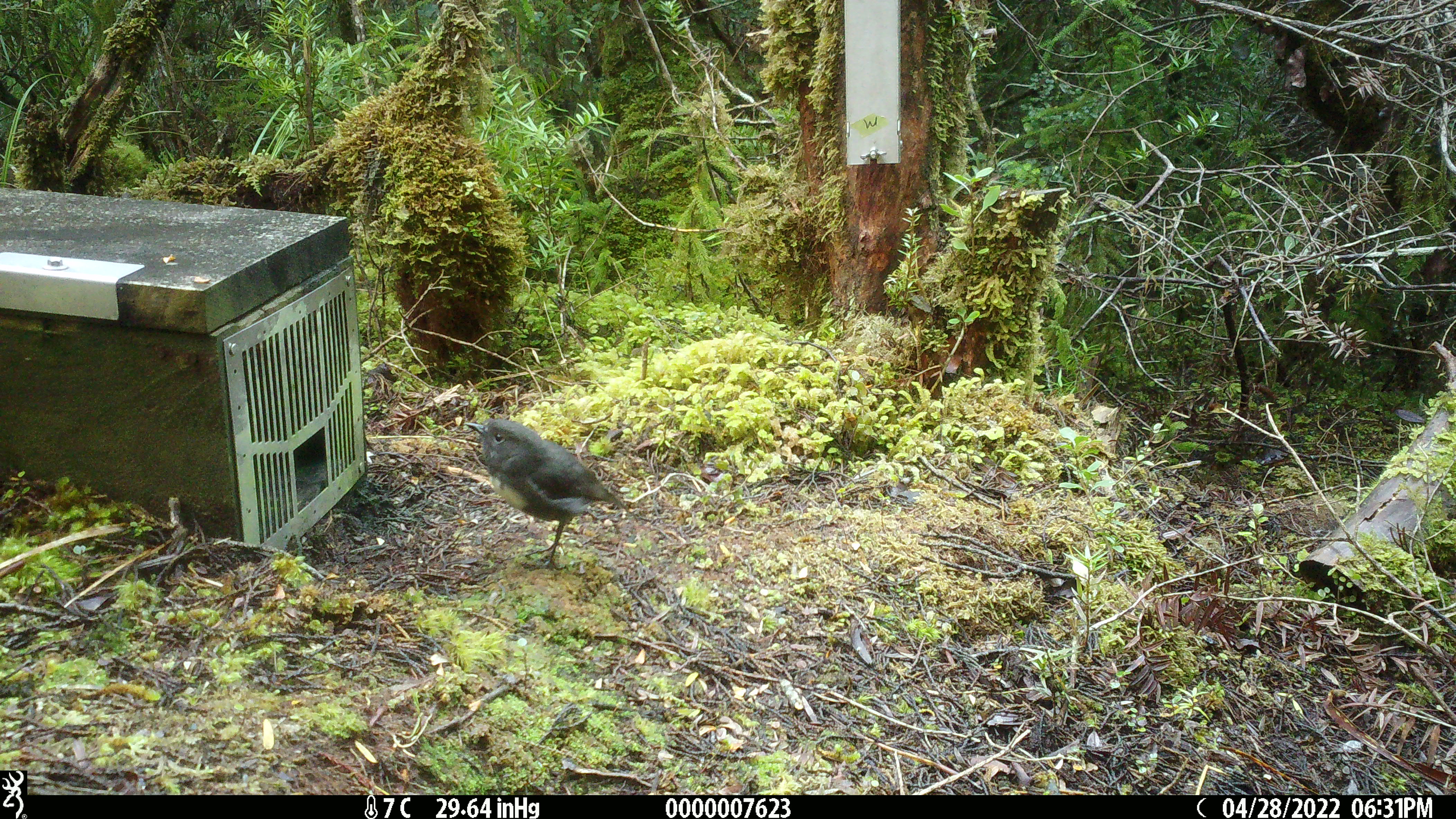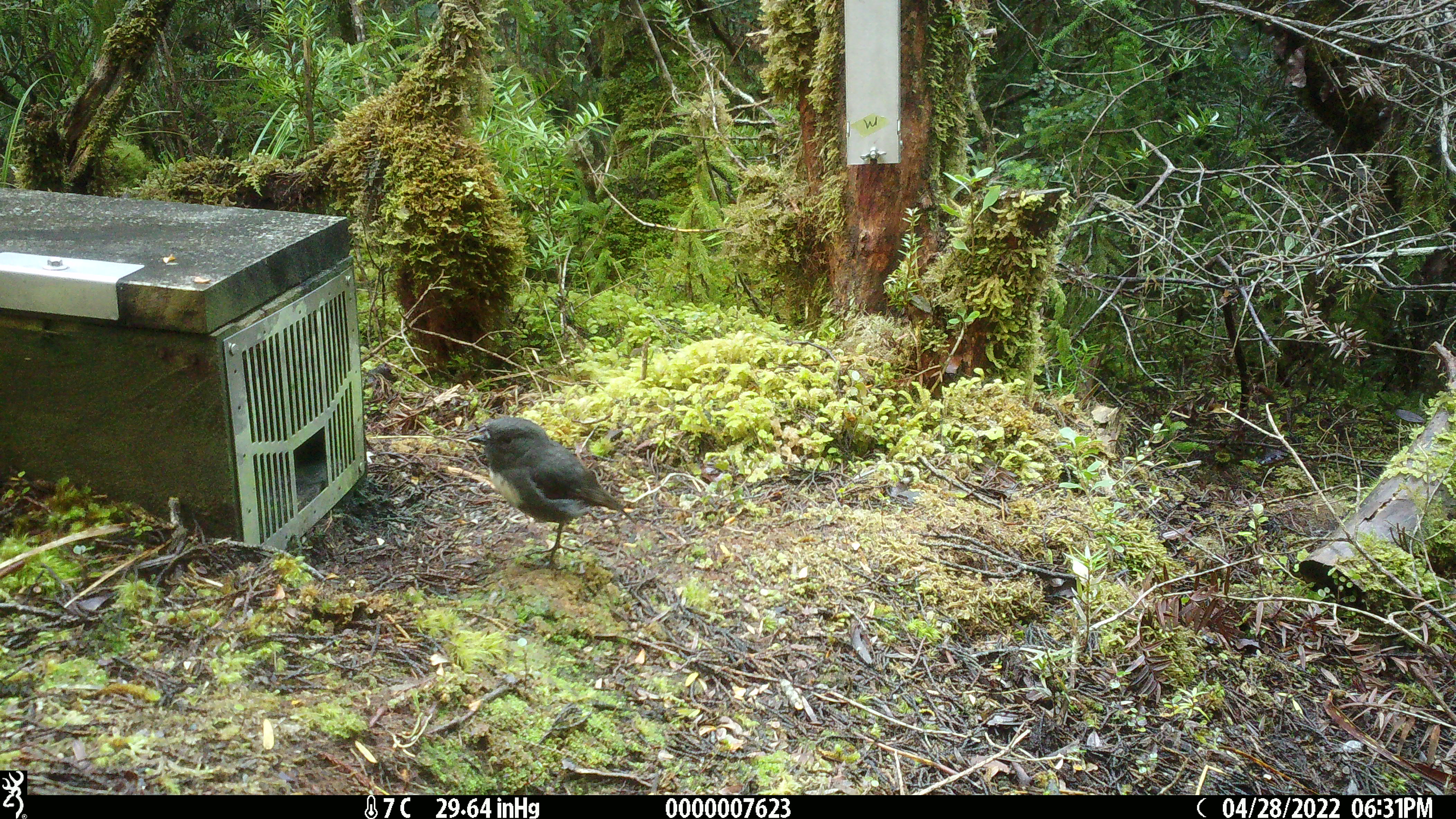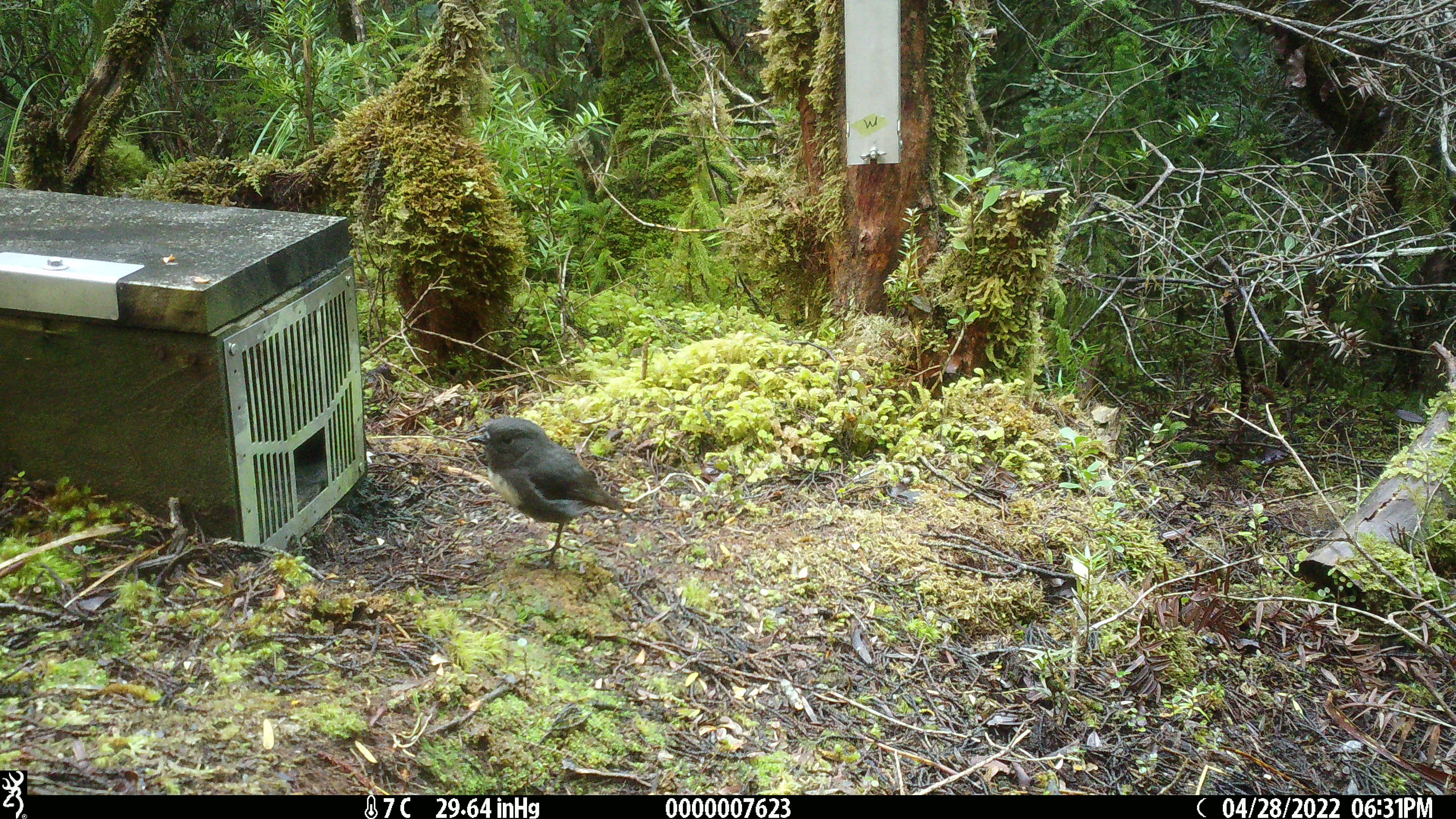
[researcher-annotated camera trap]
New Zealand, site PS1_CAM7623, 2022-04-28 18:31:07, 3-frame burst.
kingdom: Animalia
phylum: Chordata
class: Aves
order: Passeriformes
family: Petroicidae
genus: Petroica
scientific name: Petroica australis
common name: new zealand robin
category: robin